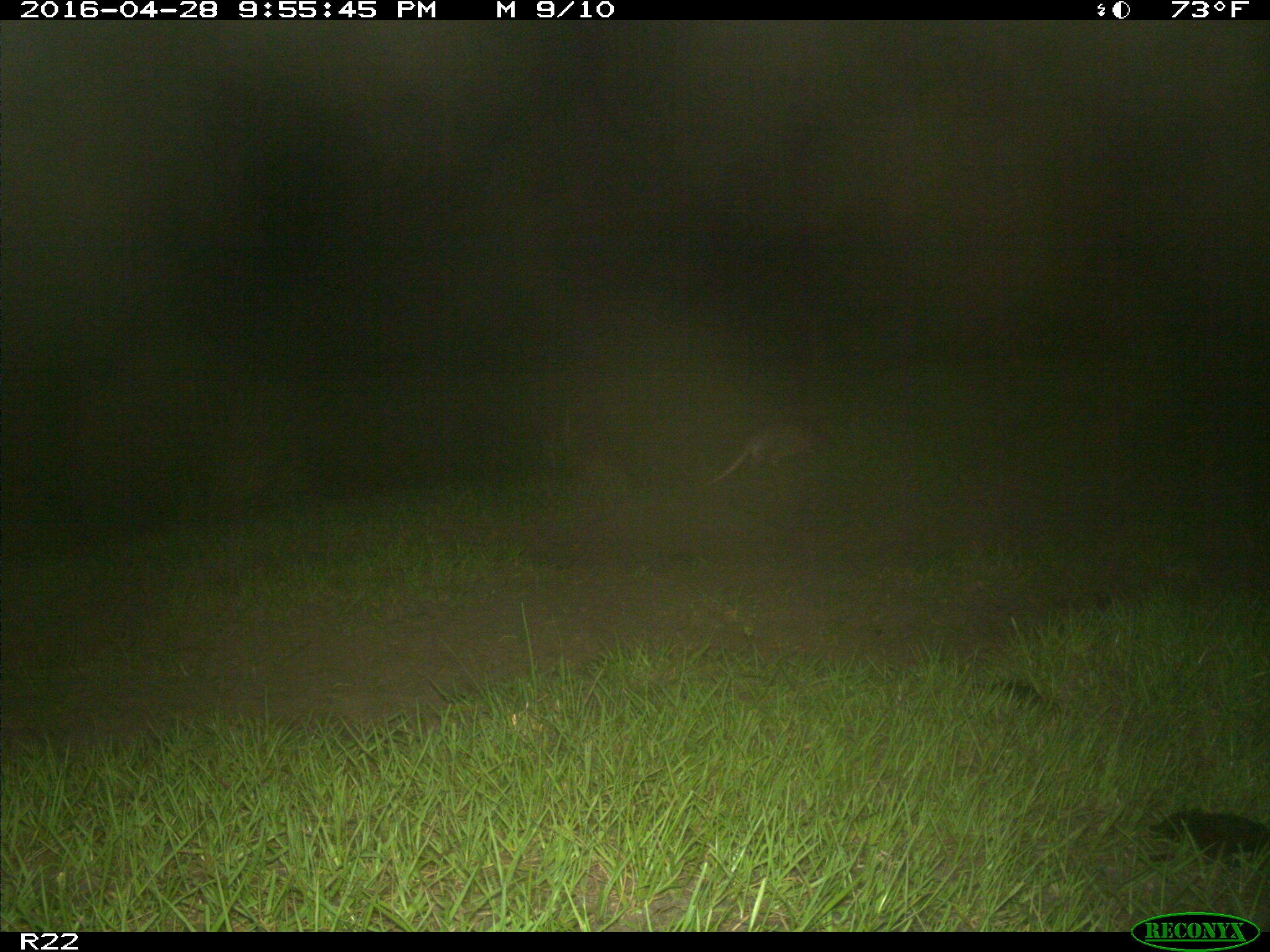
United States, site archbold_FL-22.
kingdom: Animalia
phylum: Chordata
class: Mammalia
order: Cingulata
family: Dasypodidae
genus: Dasypus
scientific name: Dasypus novemcinctus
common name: nine-banded armadillo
Dasypus novemcinctus (nine-banded armadillo).